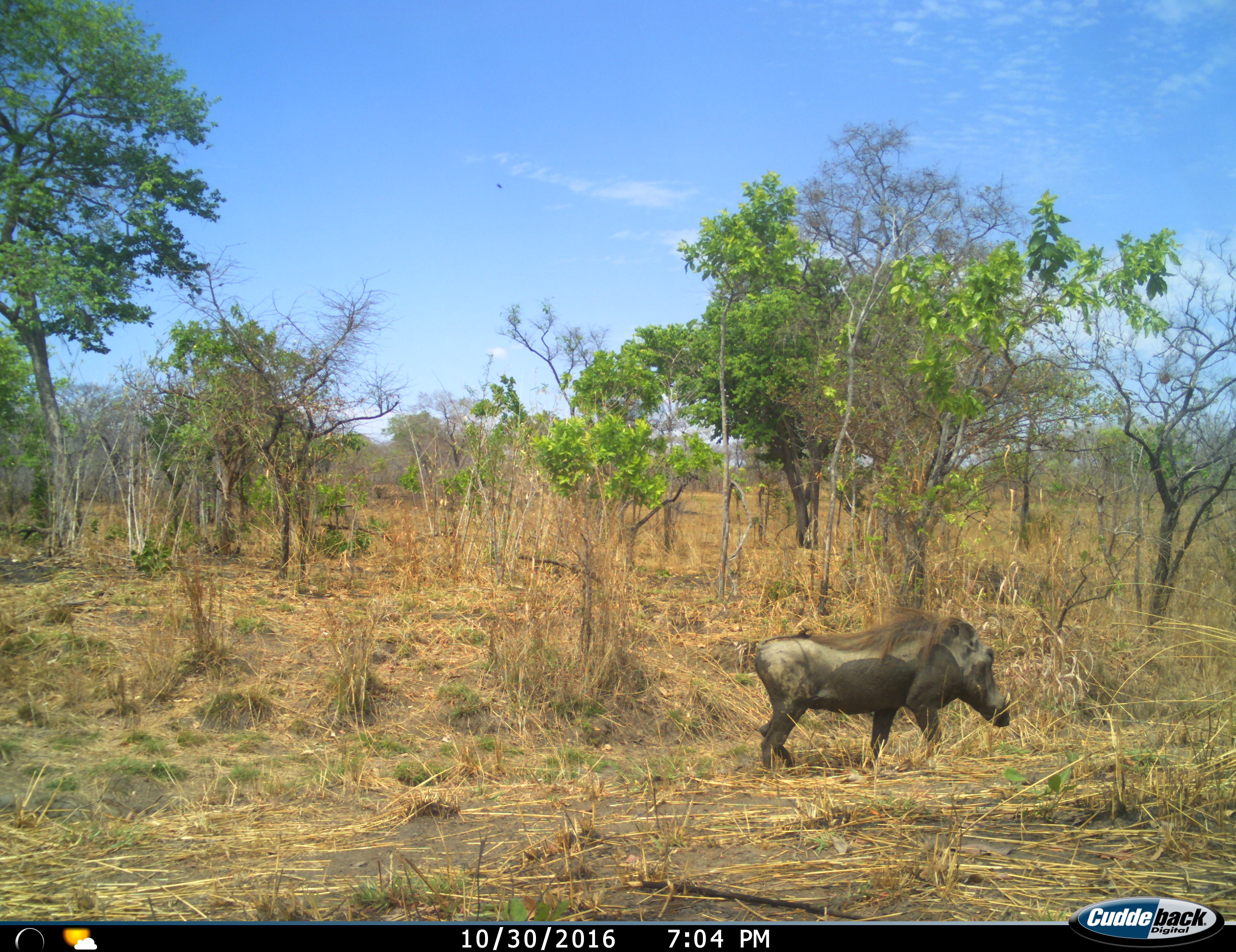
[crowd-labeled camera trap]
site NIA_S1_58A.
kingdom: Animalia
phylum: Chordata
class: Mammalia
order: Artiodactyla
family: Suidae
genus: Phacochoerus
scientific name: Phacochoerus africanus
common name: warthog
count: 1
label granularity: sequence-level